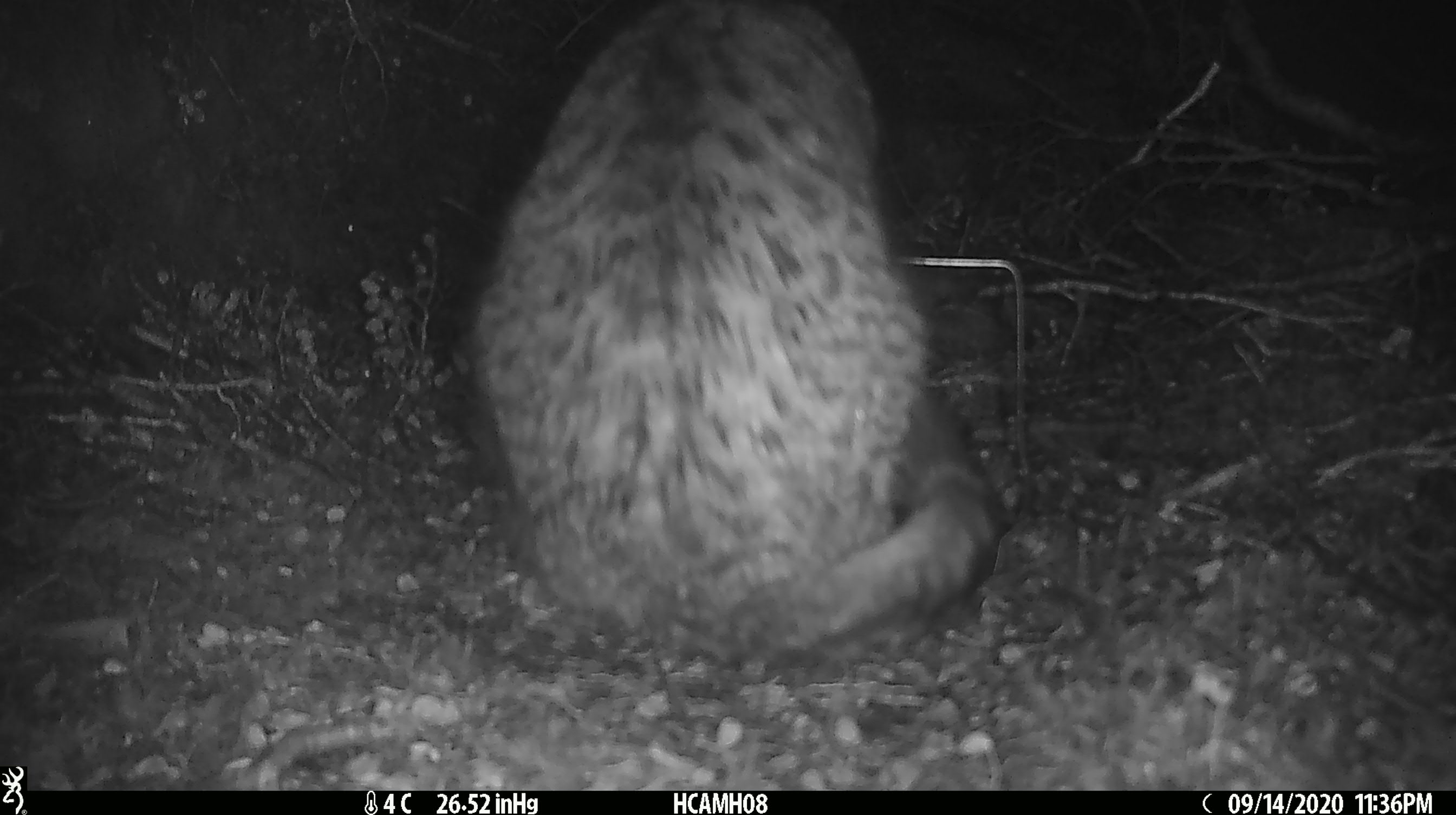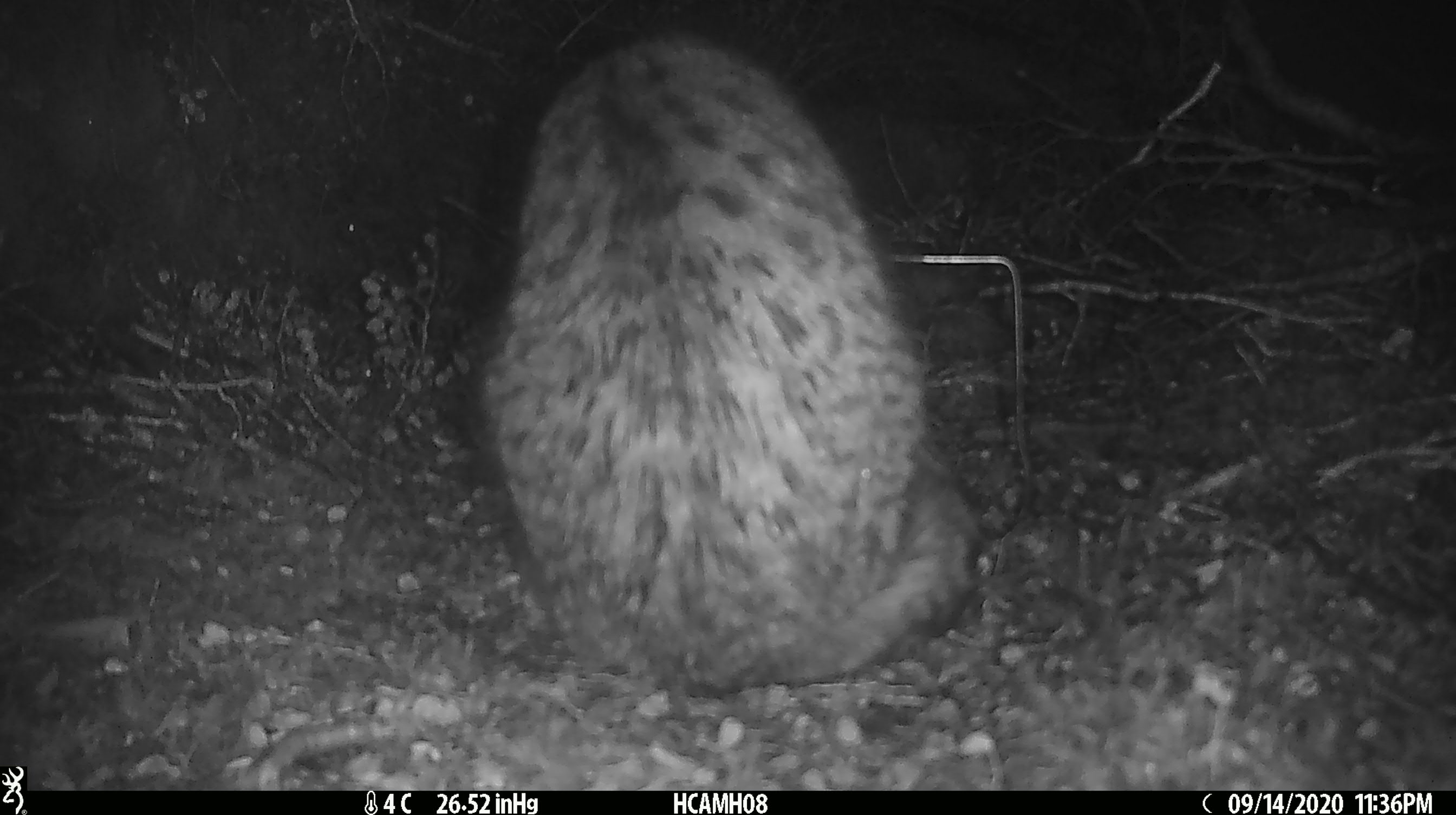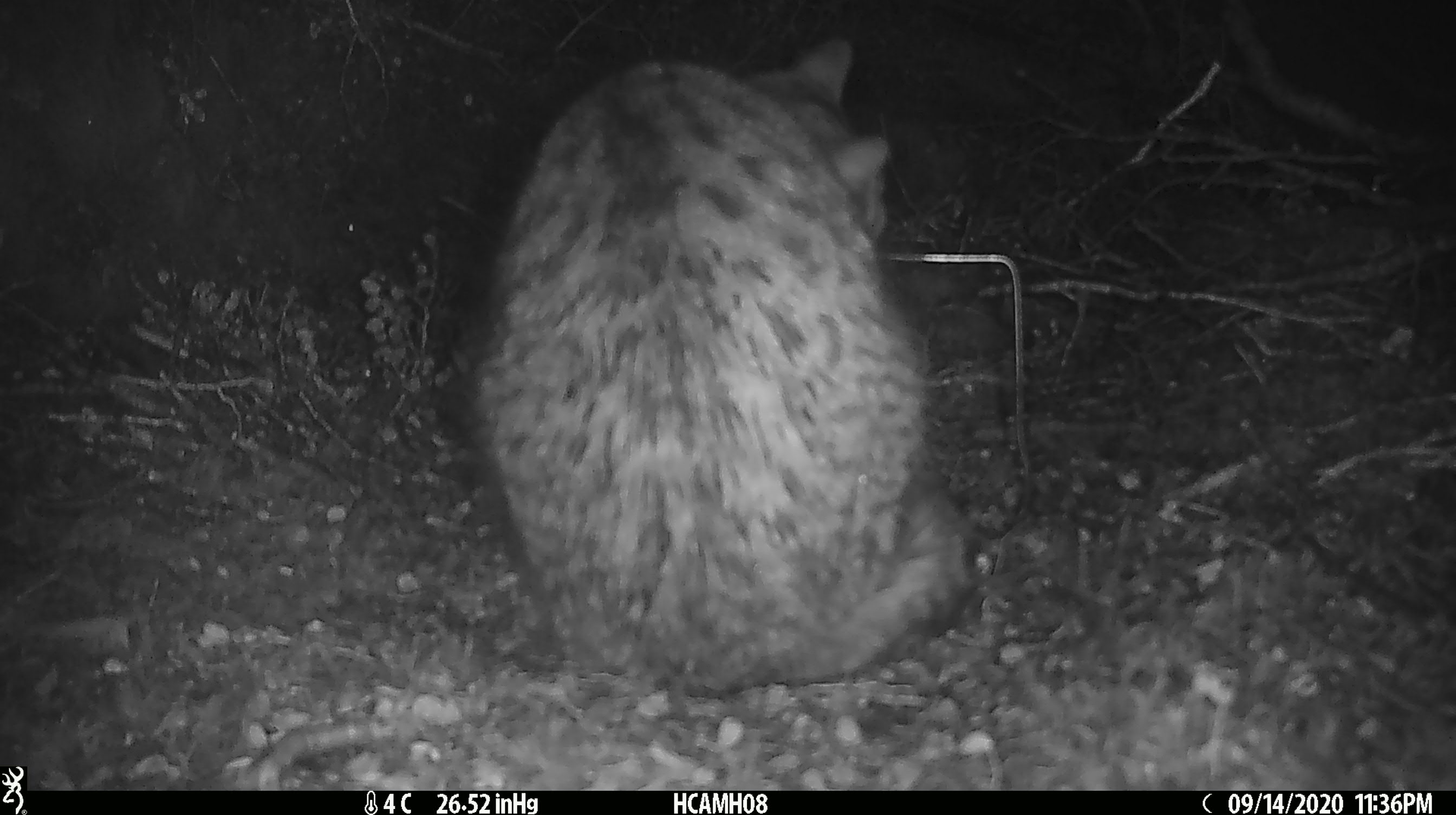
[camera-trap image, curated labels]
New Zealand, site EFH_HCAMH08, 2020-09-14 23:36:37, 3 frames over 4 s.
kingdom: Animalia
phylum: Chordata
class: Mammalia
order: Carnivora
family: Felidae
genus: Felis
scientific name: Felis catus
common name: domestic cat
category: cat